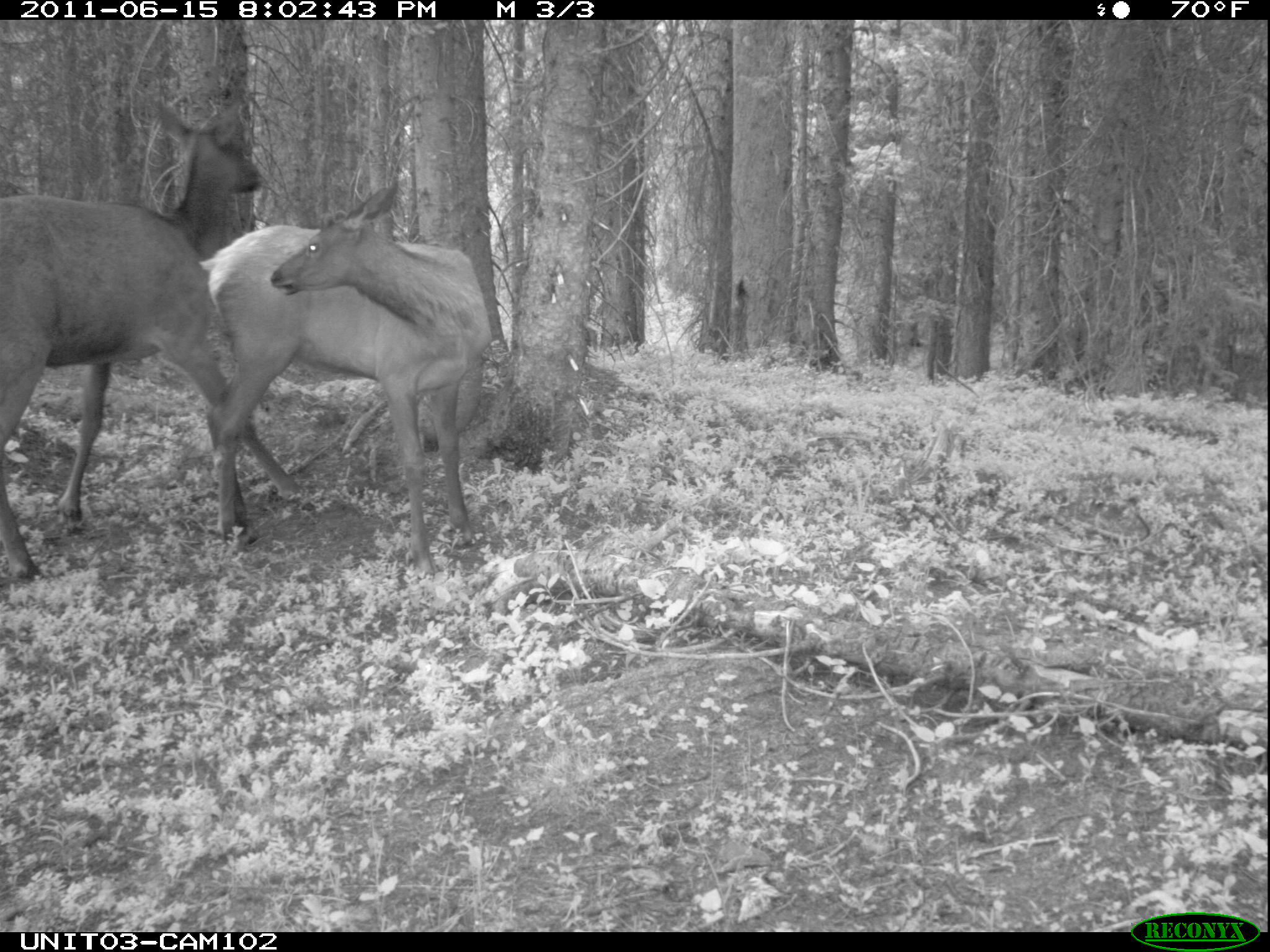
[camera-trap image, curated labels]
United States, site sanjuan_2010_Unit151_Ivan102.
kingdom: Animalia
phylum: Chordata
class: Mammalia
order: Artiodactyla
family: Cervidae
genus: Cervus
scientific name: Cervus elaphus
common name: red deer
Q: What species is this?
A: Cervus elaphus (red deer).